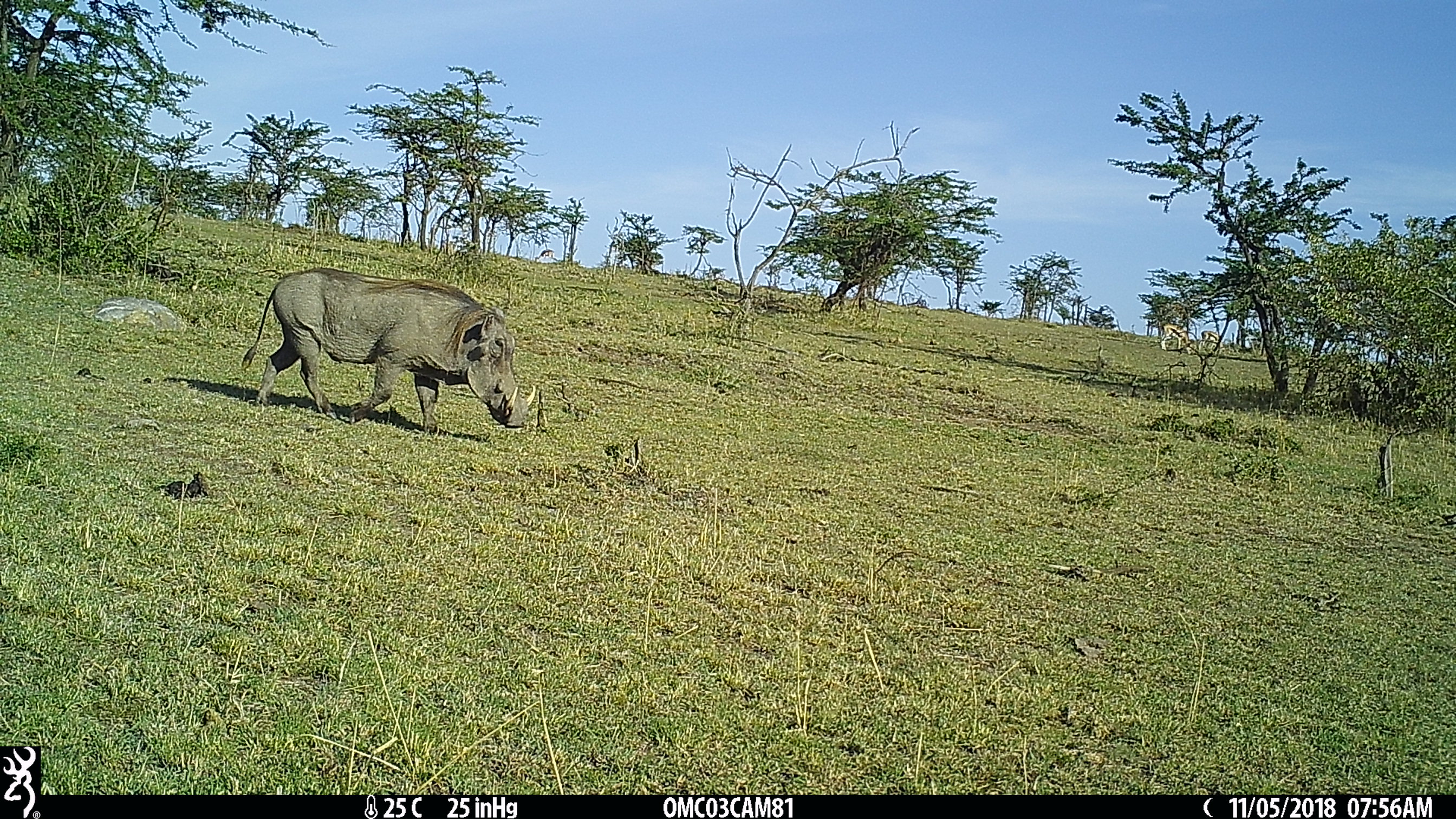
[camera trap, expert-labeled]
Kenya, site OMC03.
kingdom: Animalia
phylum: Chordata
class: Mammalia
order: Artiodactyla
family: Suidae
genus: Phacochoerus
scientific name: Phacochoerus africanus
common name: common warthog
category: warthog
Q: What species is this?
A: Warthog (common warthog) (Phacochoerus africanus).